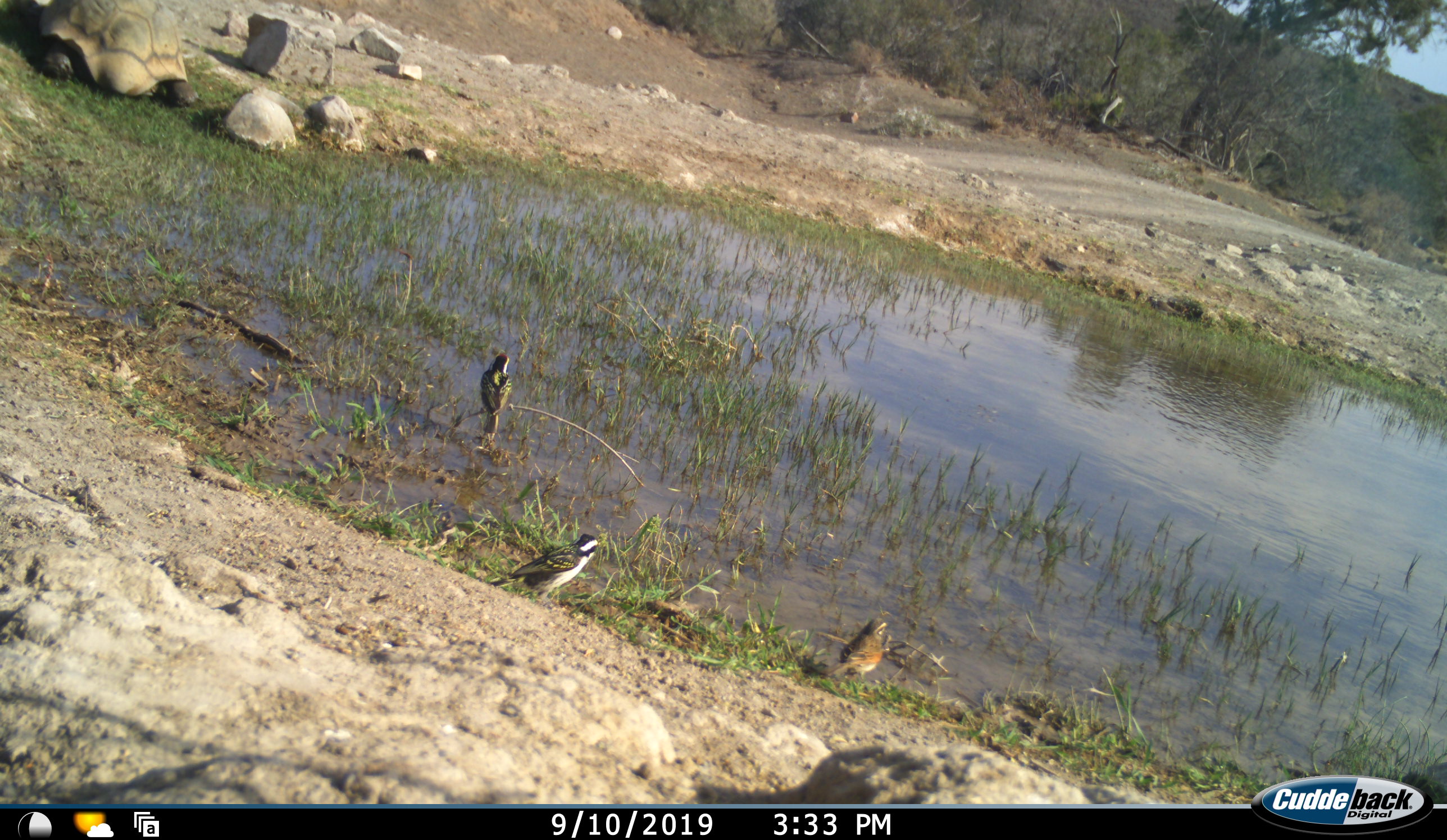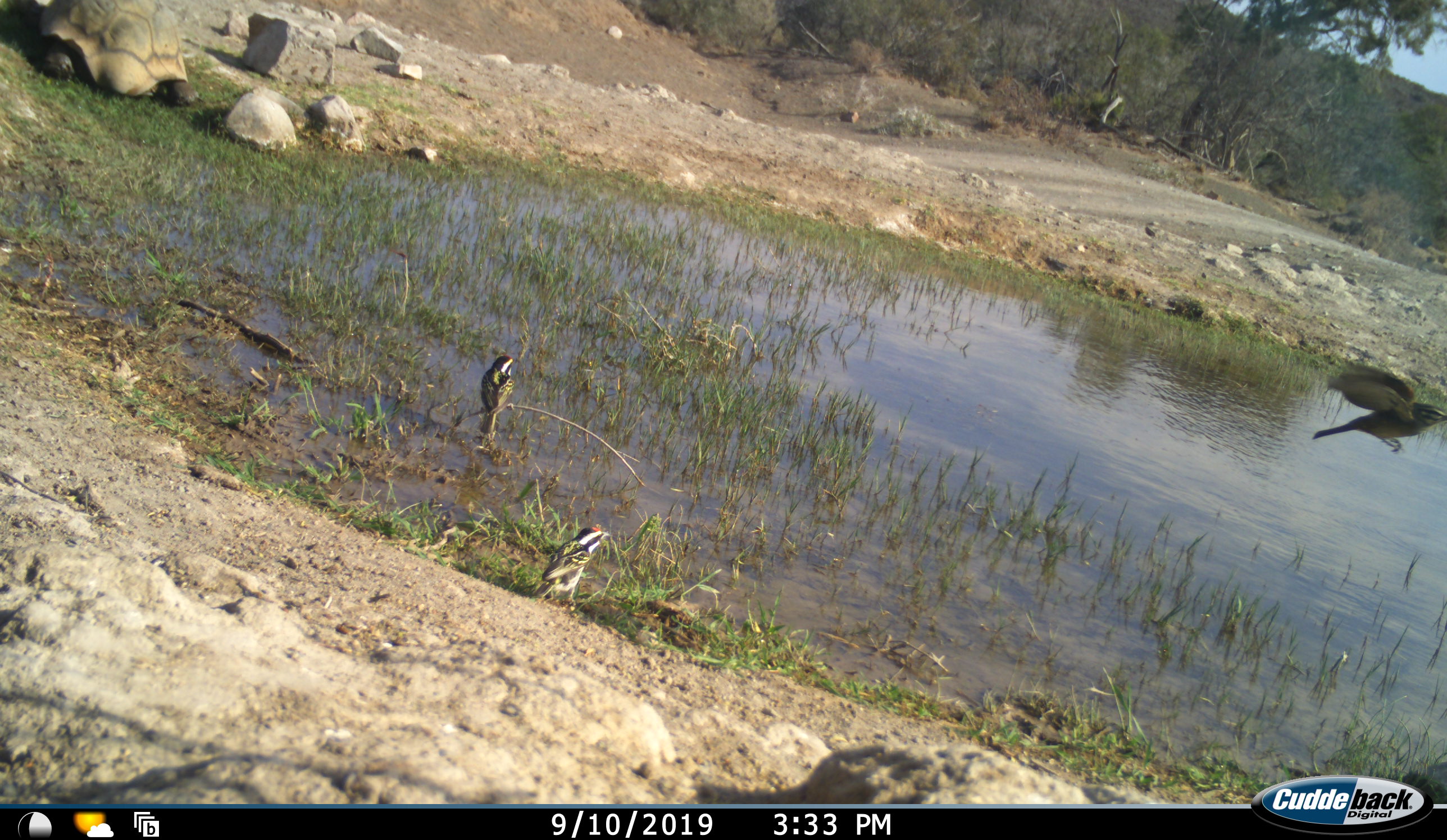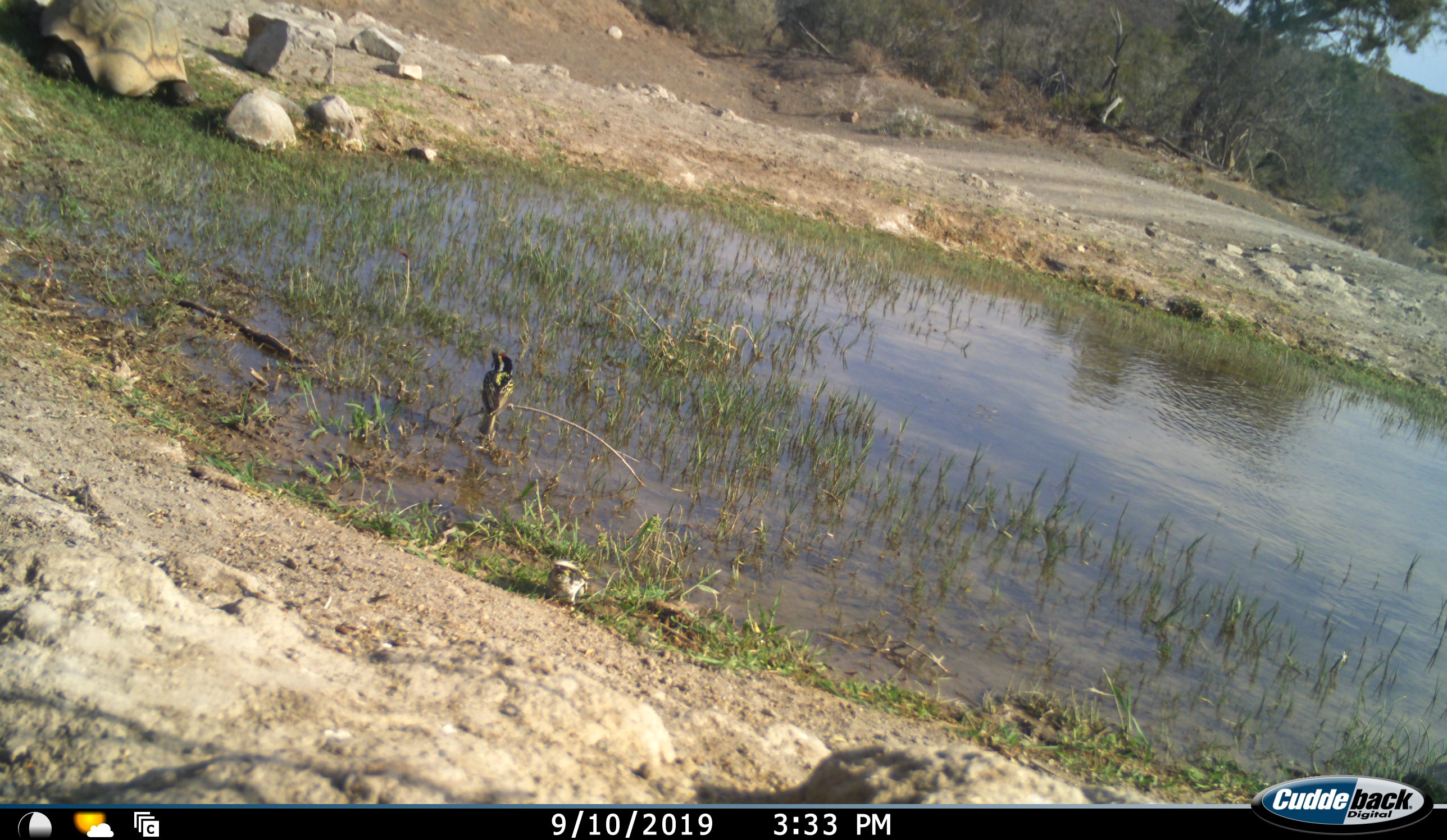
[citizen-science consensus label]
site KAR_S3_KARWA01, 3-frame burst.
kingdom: Animalia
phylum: Chordata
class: Aves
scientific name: Aves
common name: bird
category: birdother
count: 3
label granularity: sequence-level